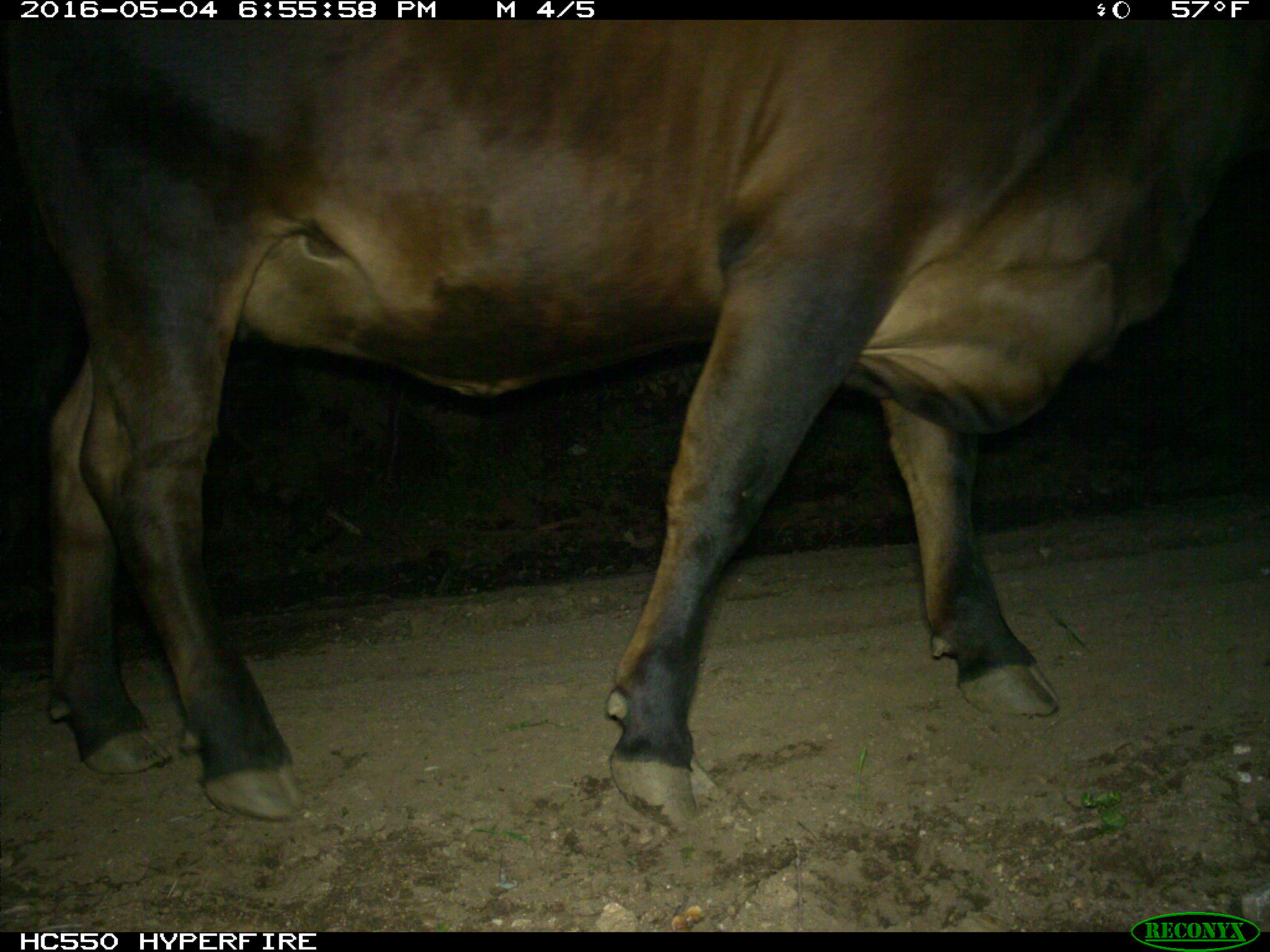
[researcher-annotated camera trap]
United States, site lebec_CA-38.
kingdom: Animalia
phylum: Chordata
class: Mammalia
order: Artiodactyla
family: Bovidae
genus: Bos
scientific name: Bos taurus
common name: domestic cow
Bos taurus (domestic cow).